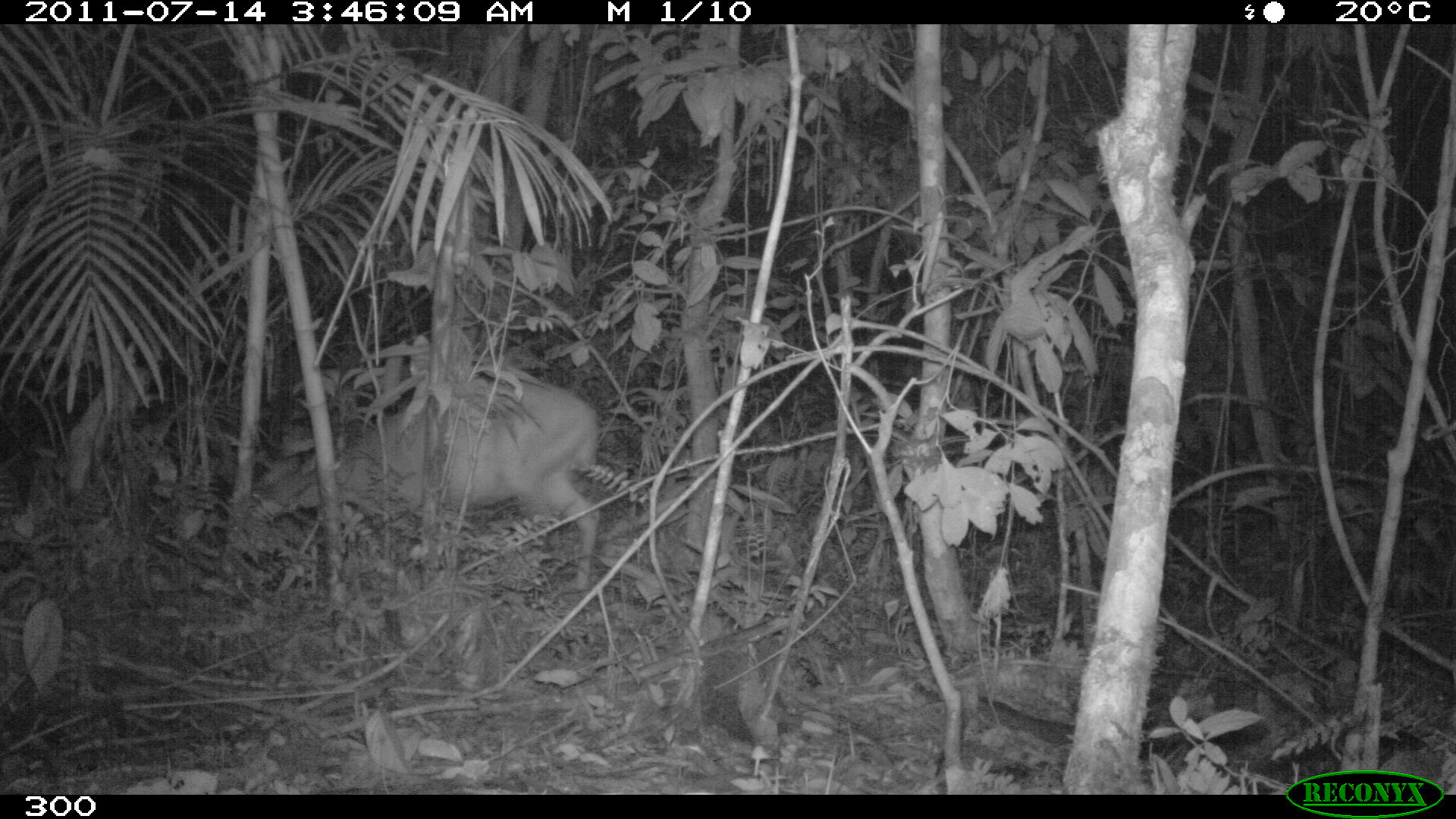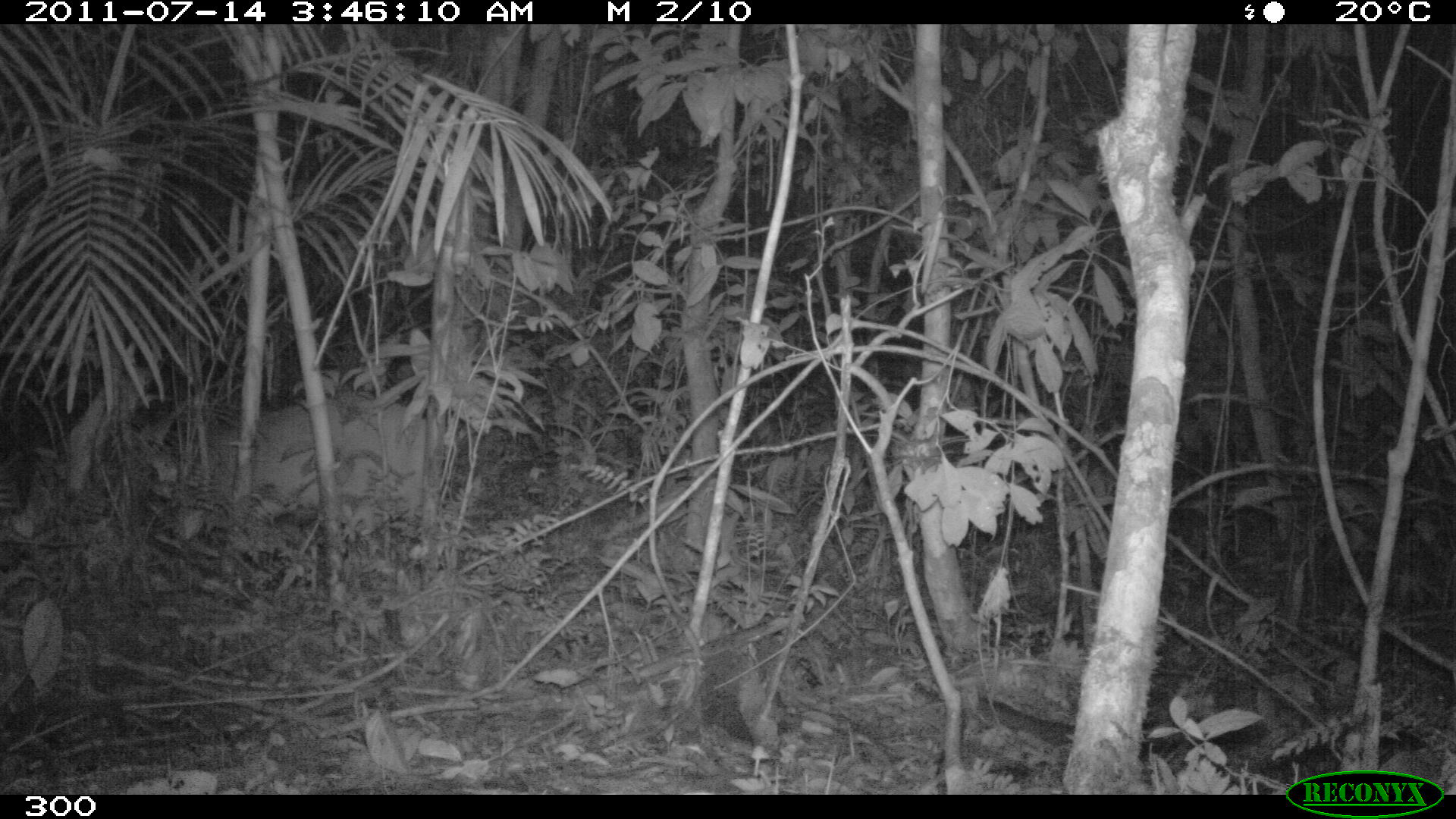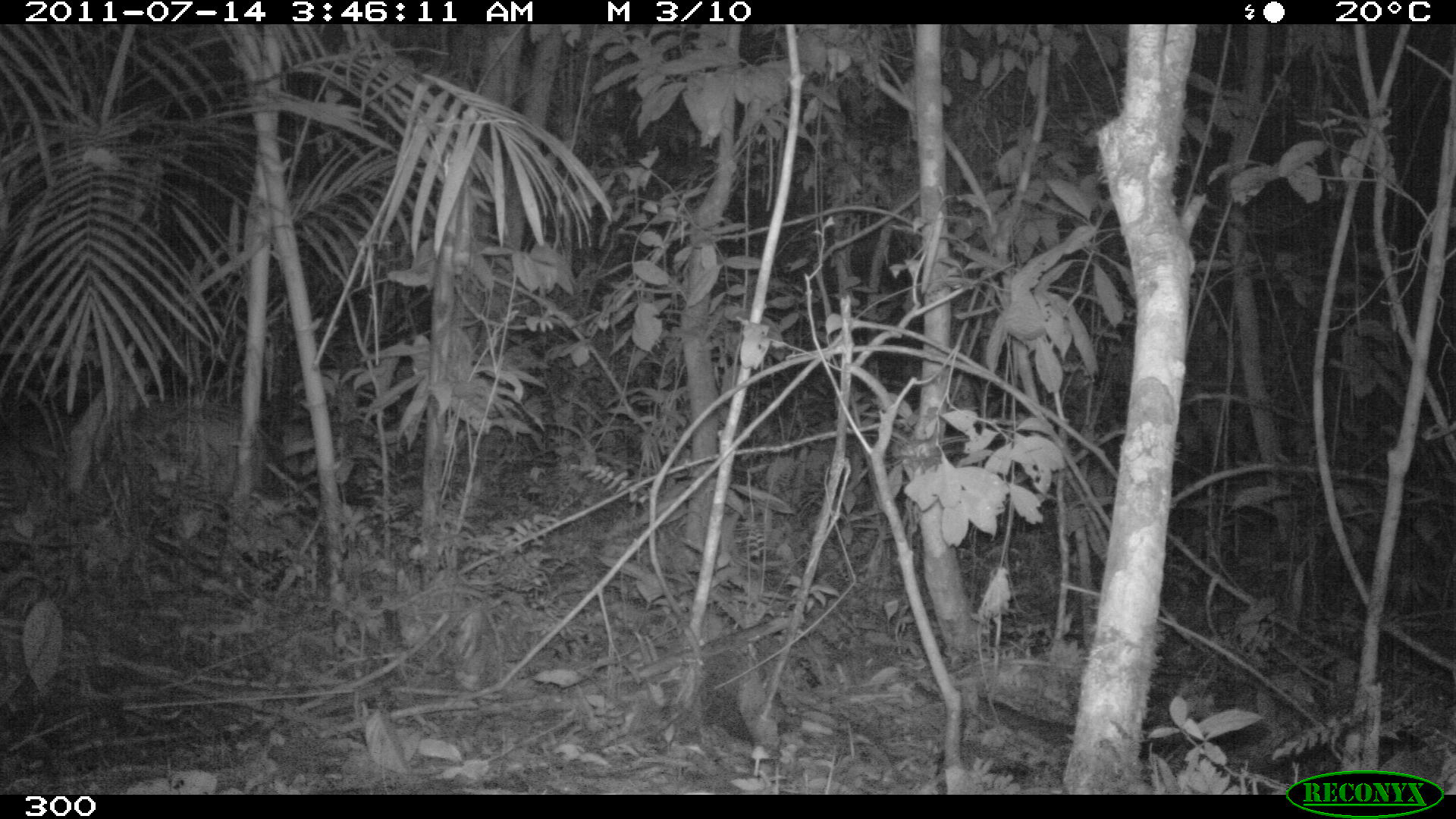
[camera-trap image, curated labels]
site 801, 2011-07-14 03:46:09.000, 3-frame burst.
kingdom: Animalia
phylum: Chordata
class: Mammalia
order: Artiodactyla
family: Cervidae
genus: Mazama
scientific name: Mazama americana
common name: red brocket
Mazama americana (red brocket).